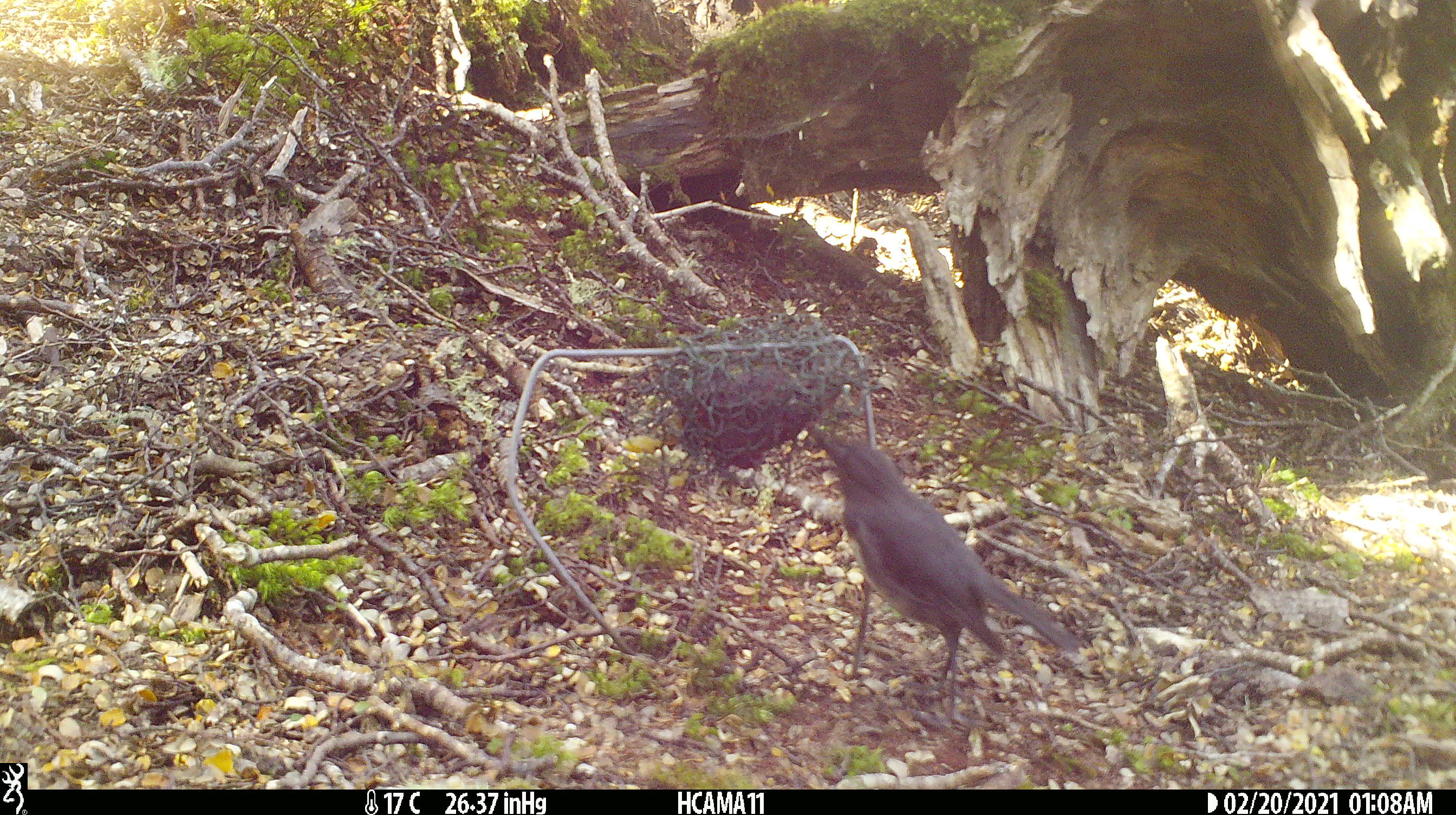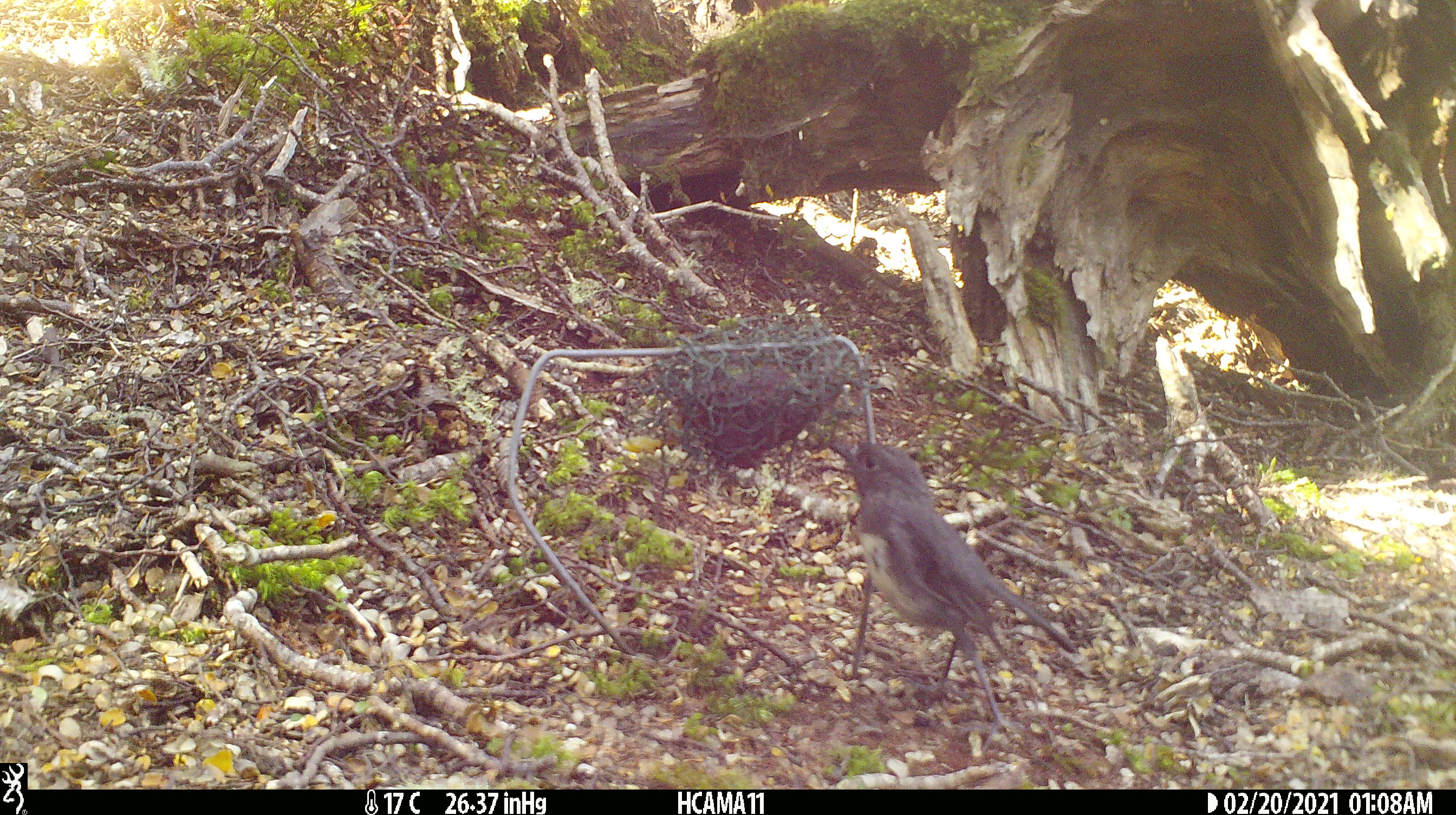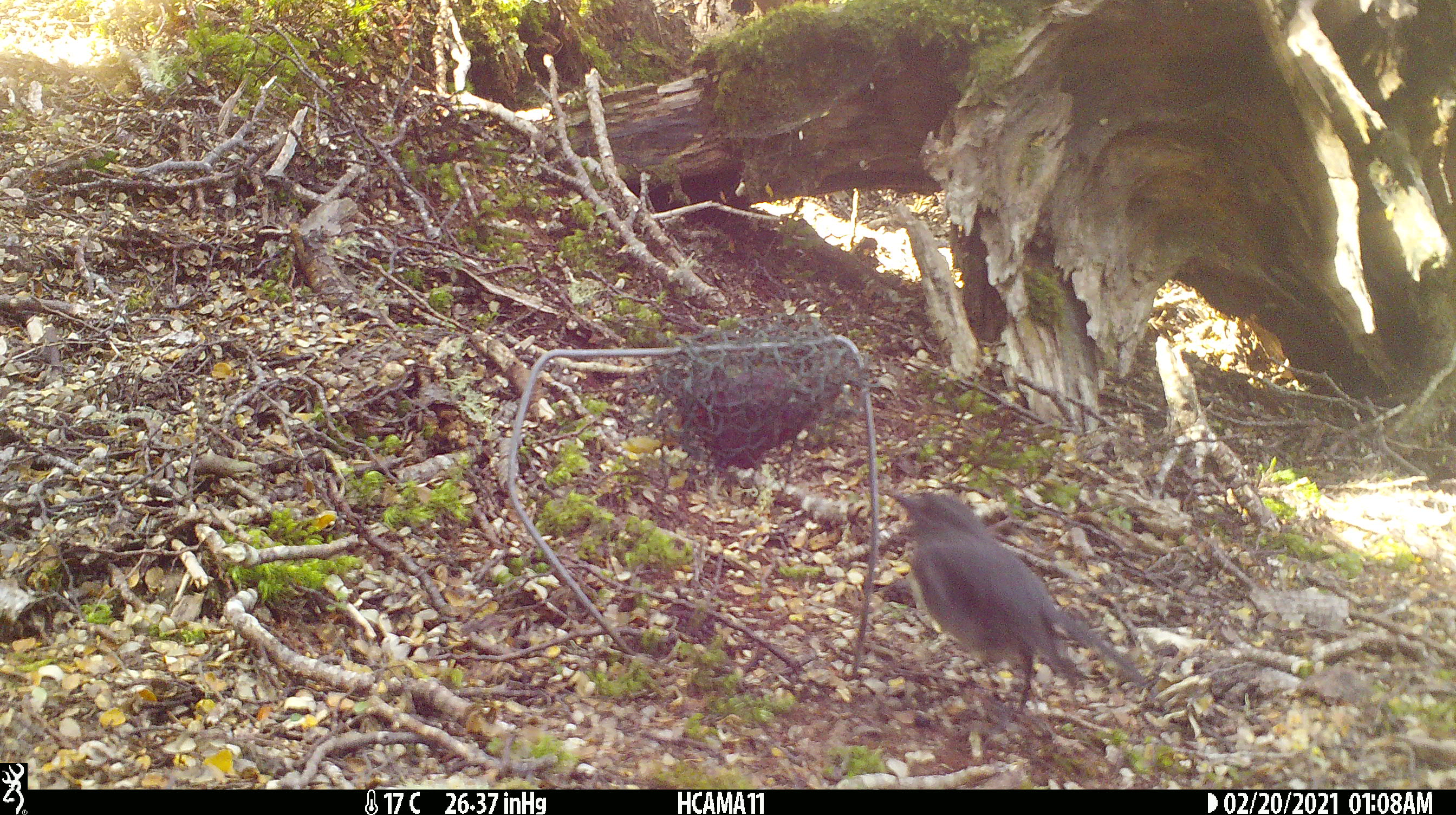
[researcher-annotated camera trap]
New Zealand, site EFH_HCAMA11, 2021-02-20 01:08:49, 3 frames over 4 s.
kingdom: Animalia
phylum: Chordata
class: Aves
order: Passeriformes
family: Petroicidae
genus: Petroica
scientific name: Petroica australis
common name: new zealand robin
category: robin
Robin (new zealand robin) (Petroica australis).